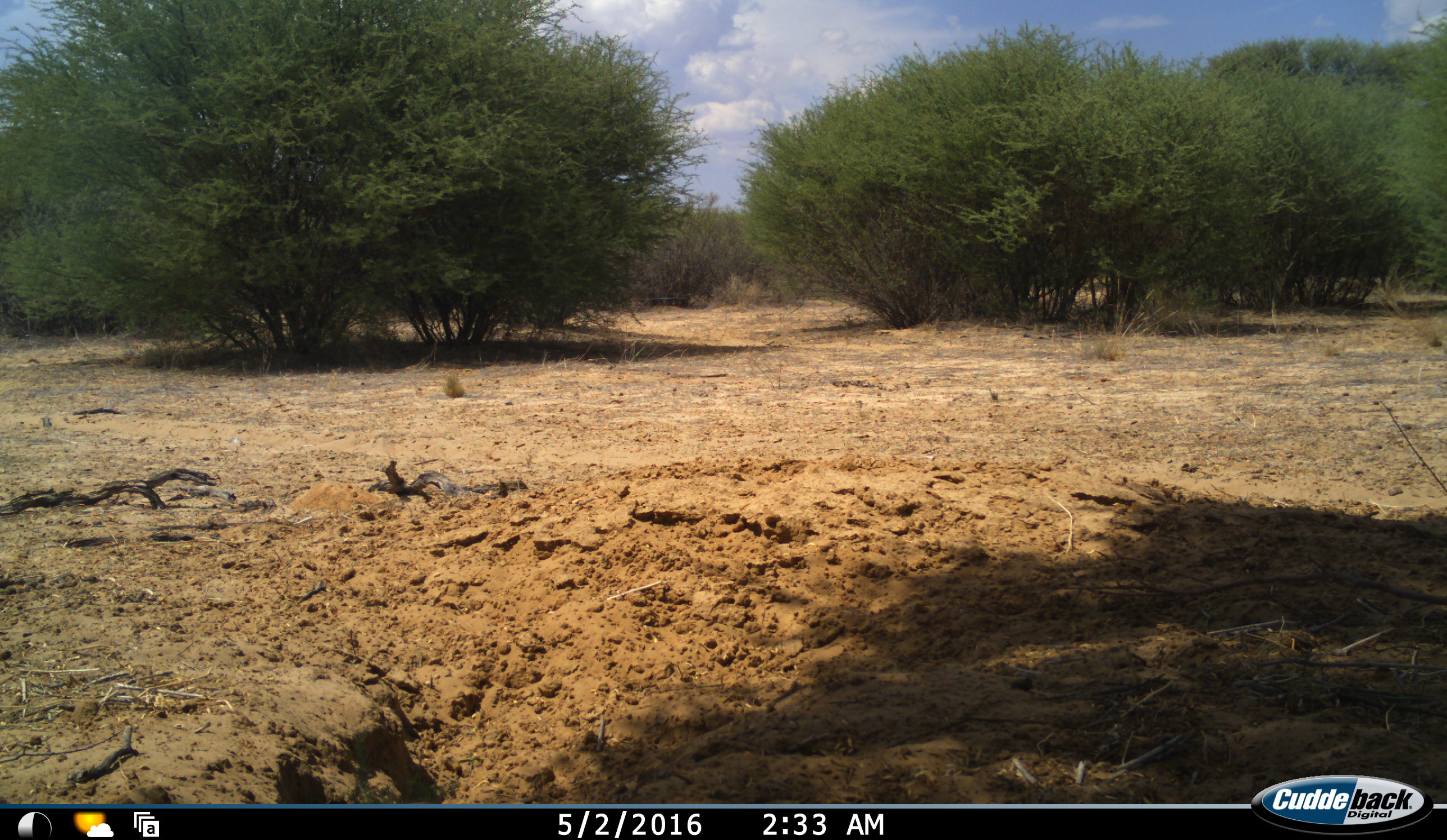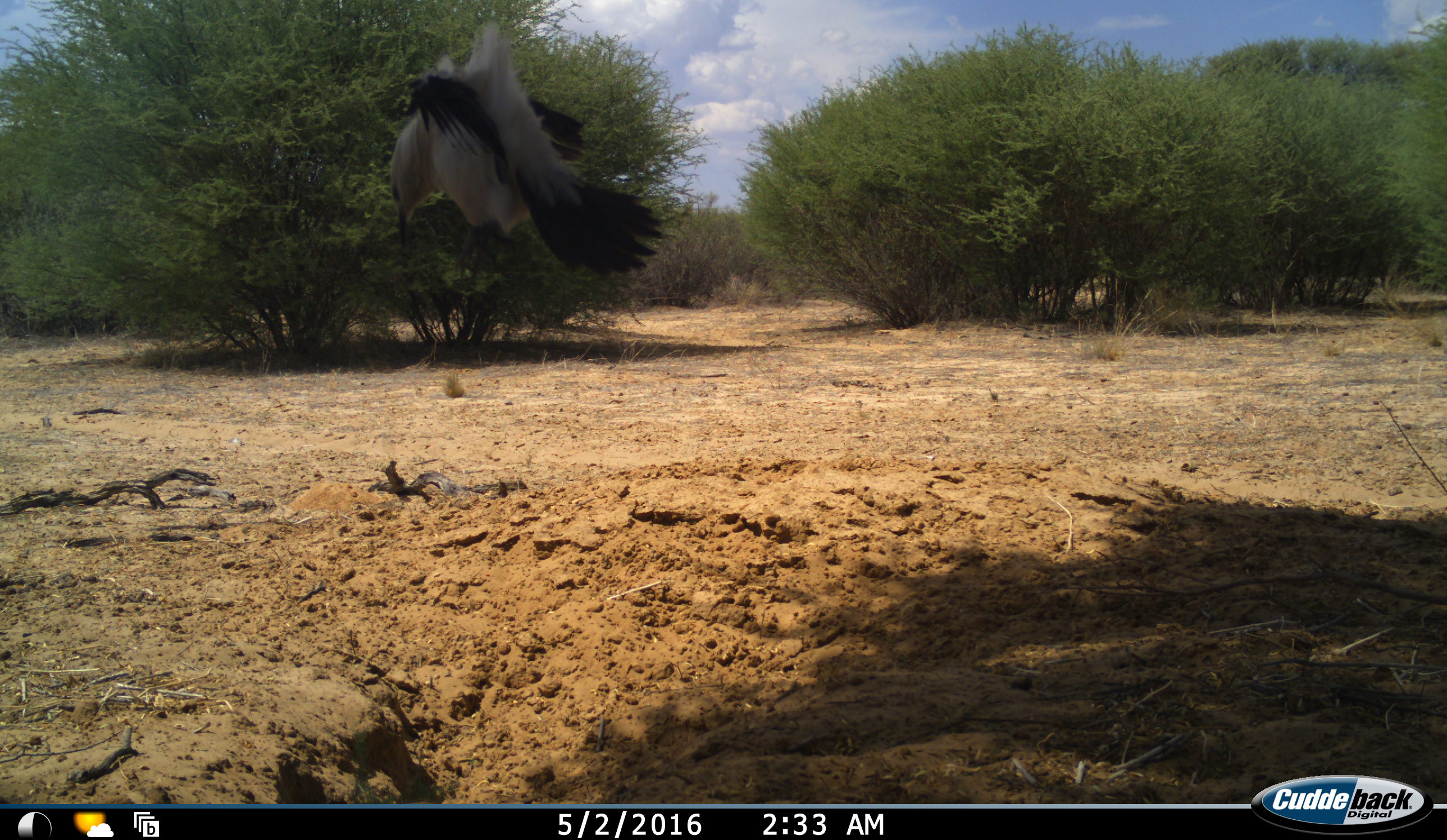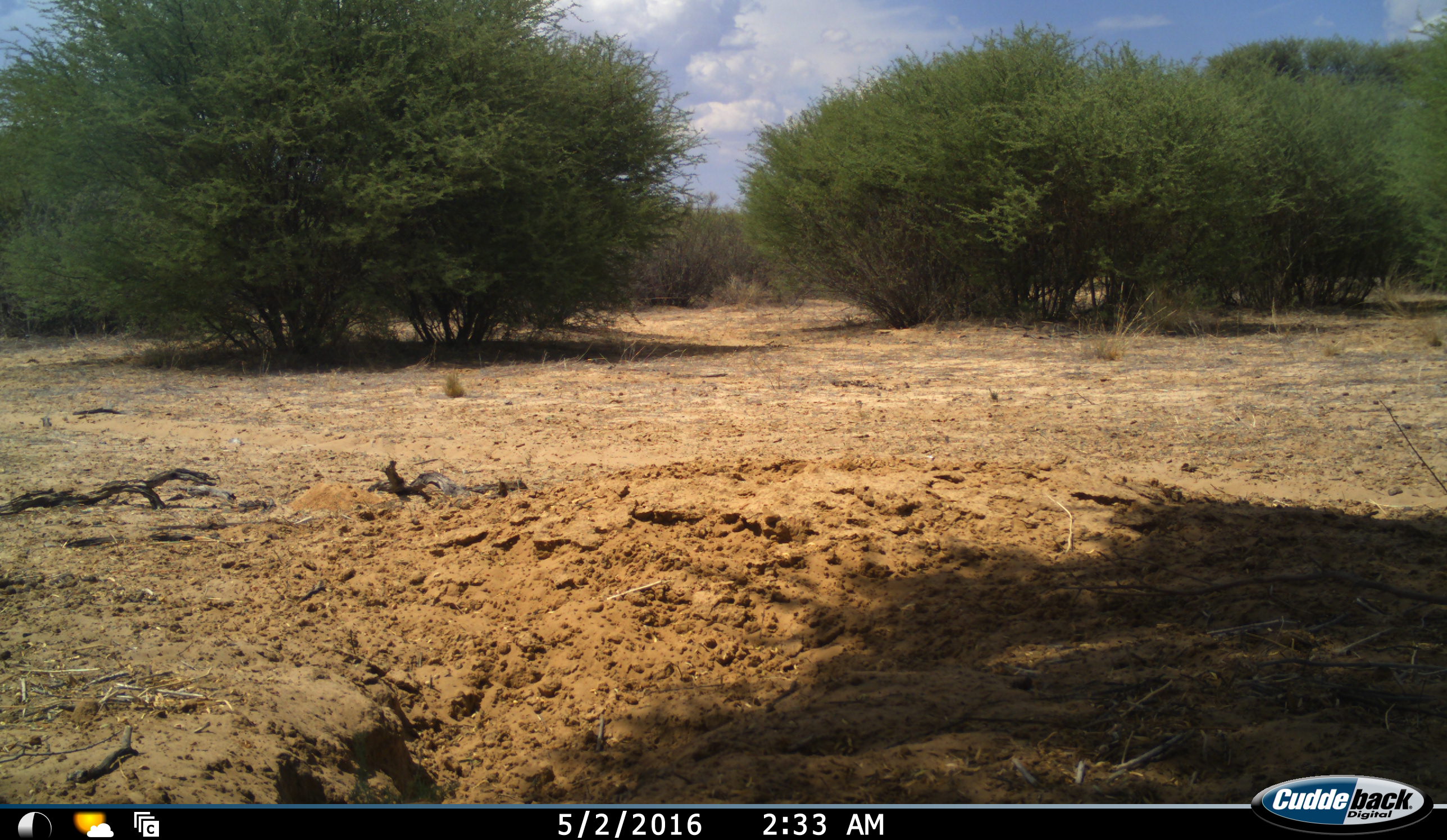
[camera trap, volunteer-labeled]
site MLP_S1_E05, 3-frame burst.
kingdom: Animalia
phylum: Chordata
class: Aves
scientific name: Aves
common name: bird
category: birdother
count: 2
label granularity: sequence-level